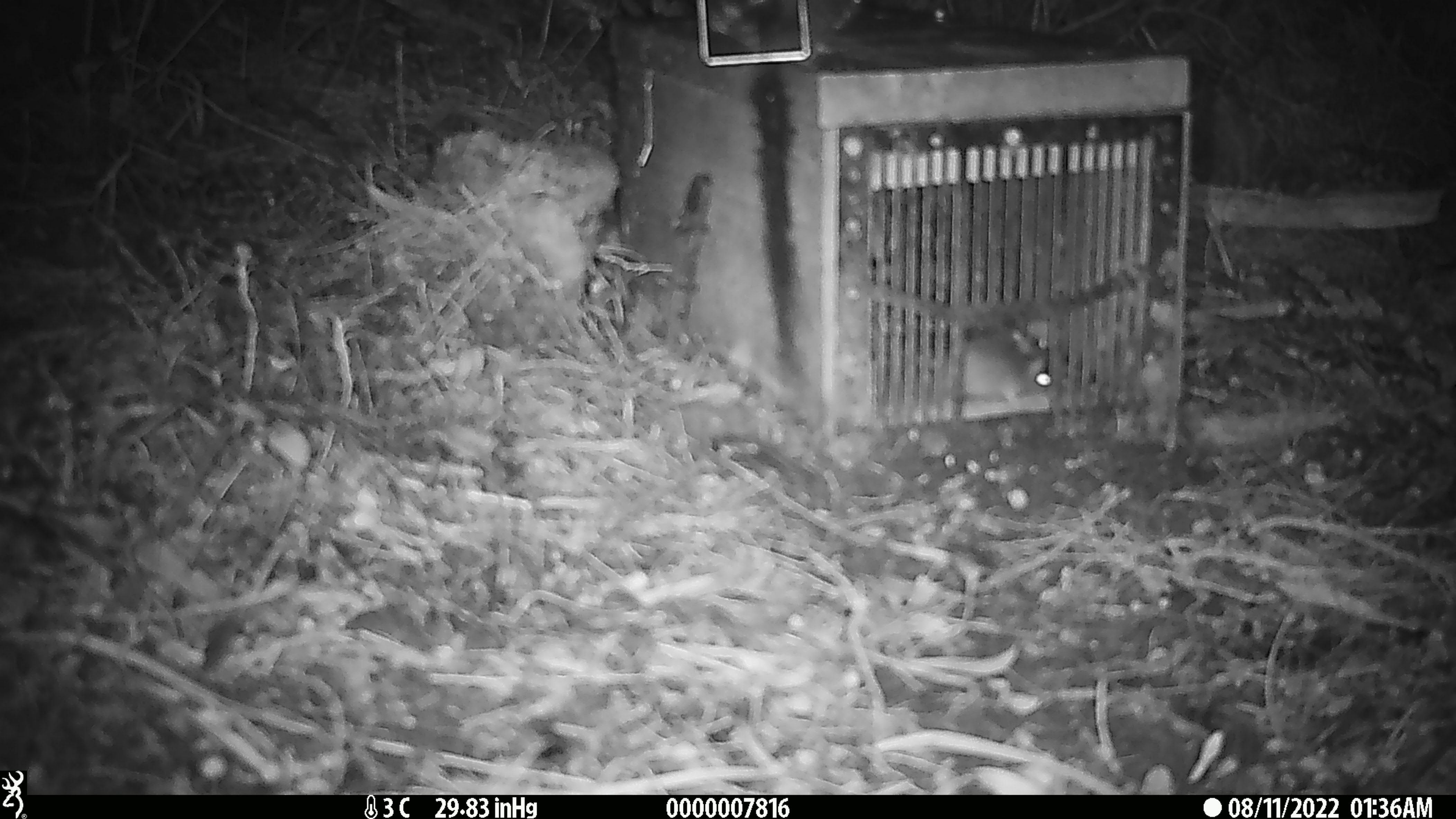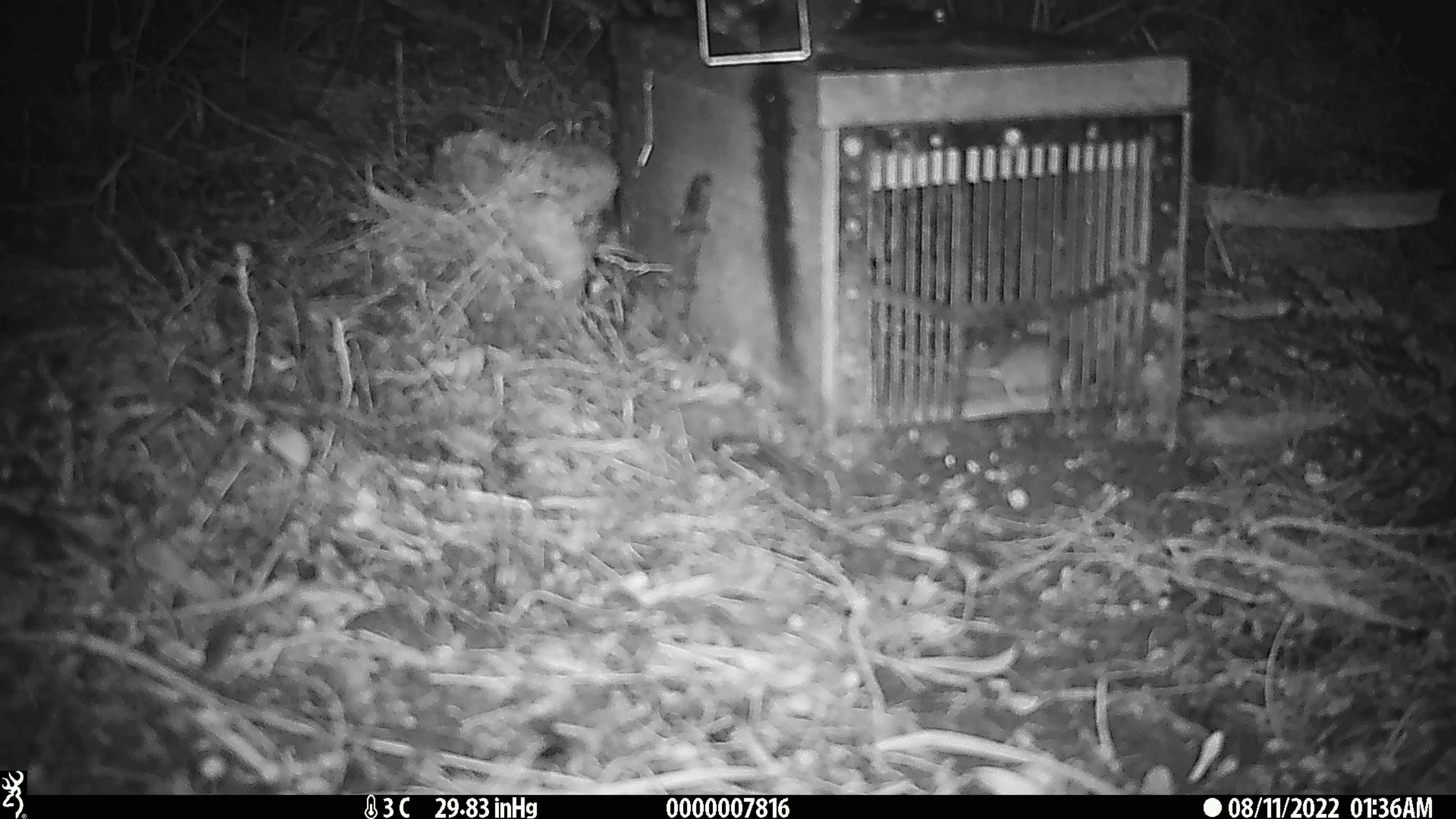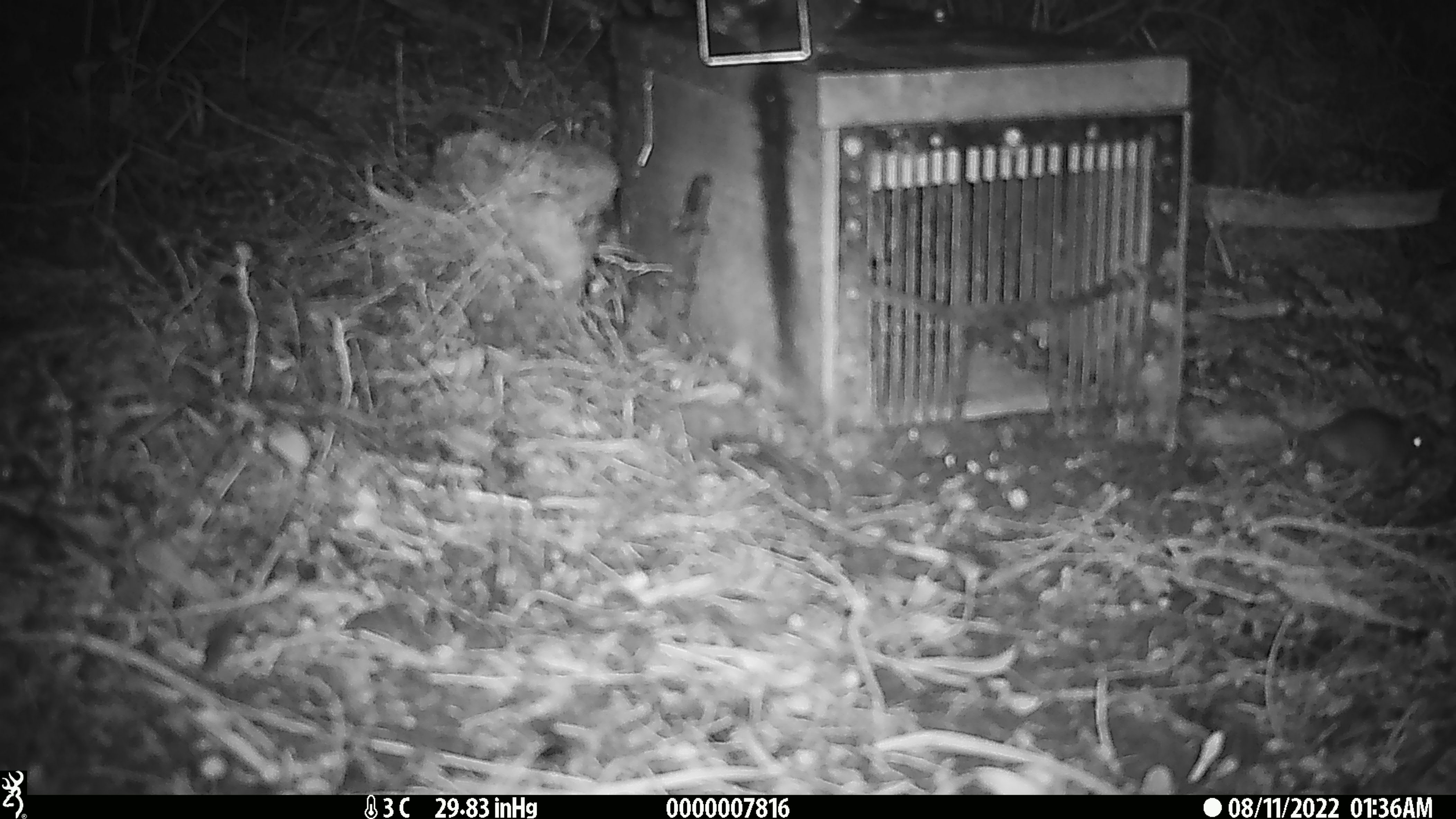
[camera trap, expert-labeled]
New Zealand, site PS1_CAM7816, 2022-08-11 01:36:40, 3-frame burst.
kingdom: Animalia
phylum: Chordata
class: Mammalia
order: Rodentia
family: Muridae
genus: Mus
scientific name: Mus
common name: mouse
Mouse (Mus).